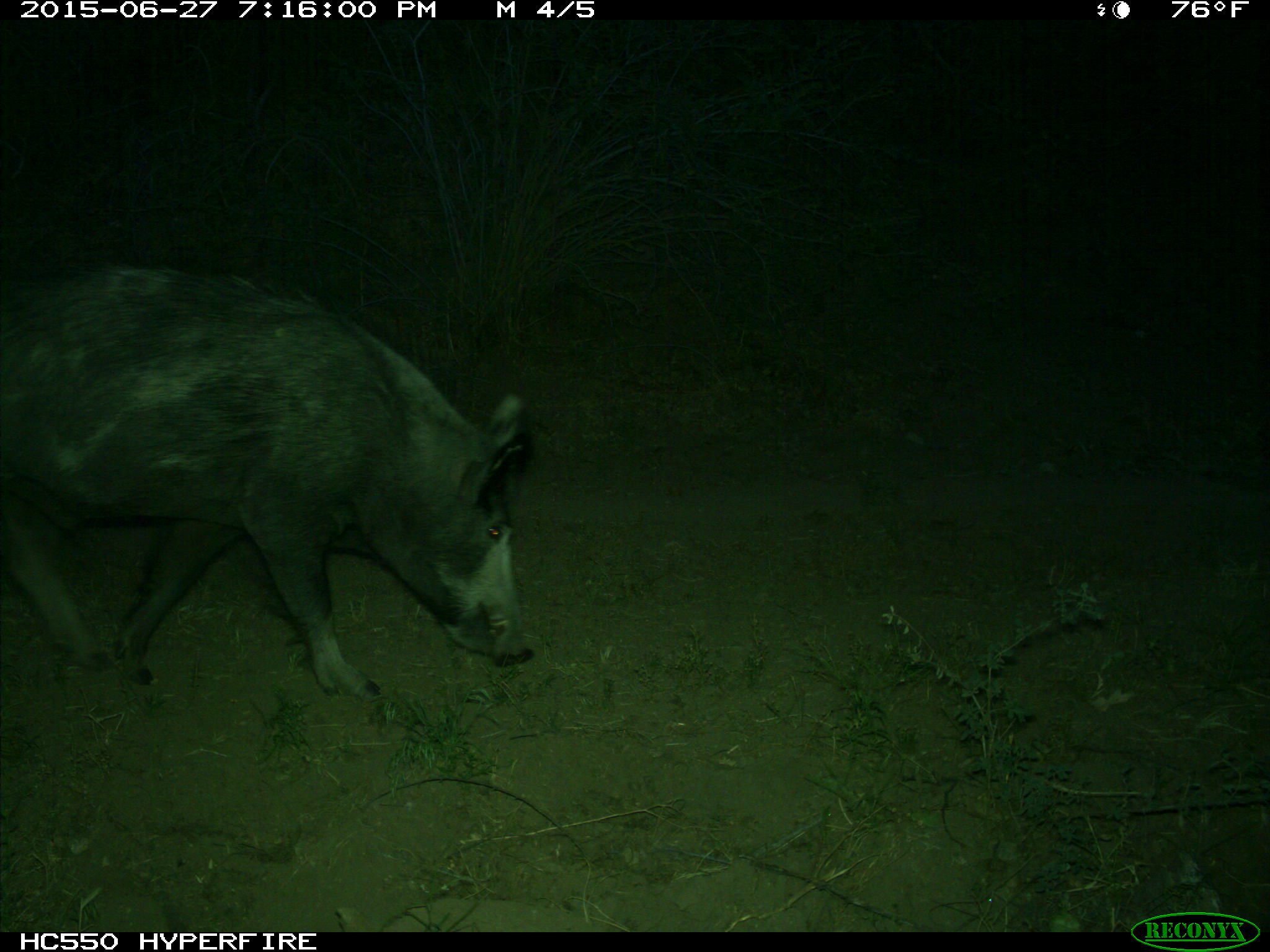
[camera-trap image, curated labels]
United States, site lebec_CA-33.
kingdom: Animalia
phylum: Chordata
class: Mammalia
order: Artiodactyla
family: Suidae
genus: Sus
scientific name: Sus scrofa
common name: wild boar